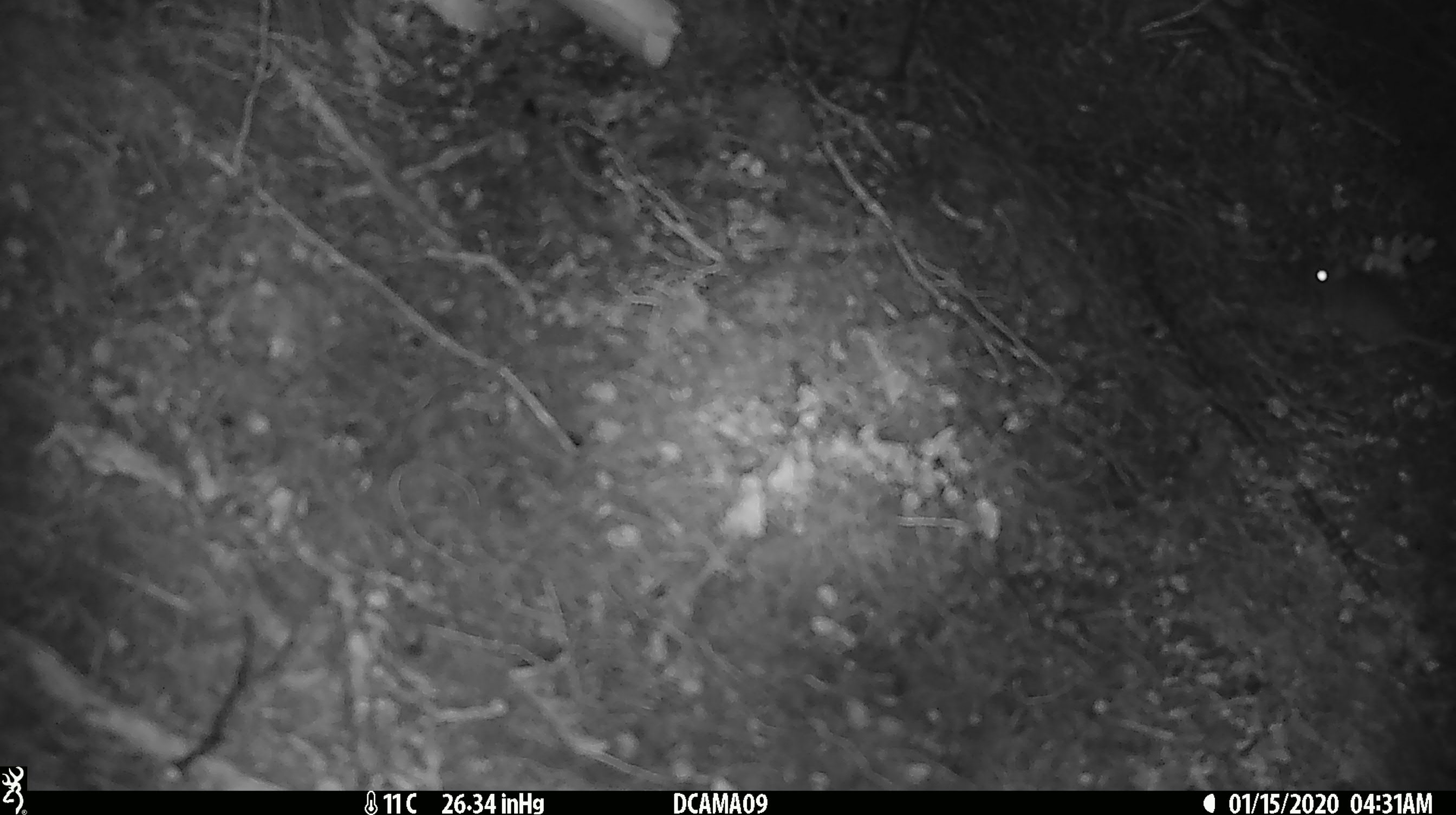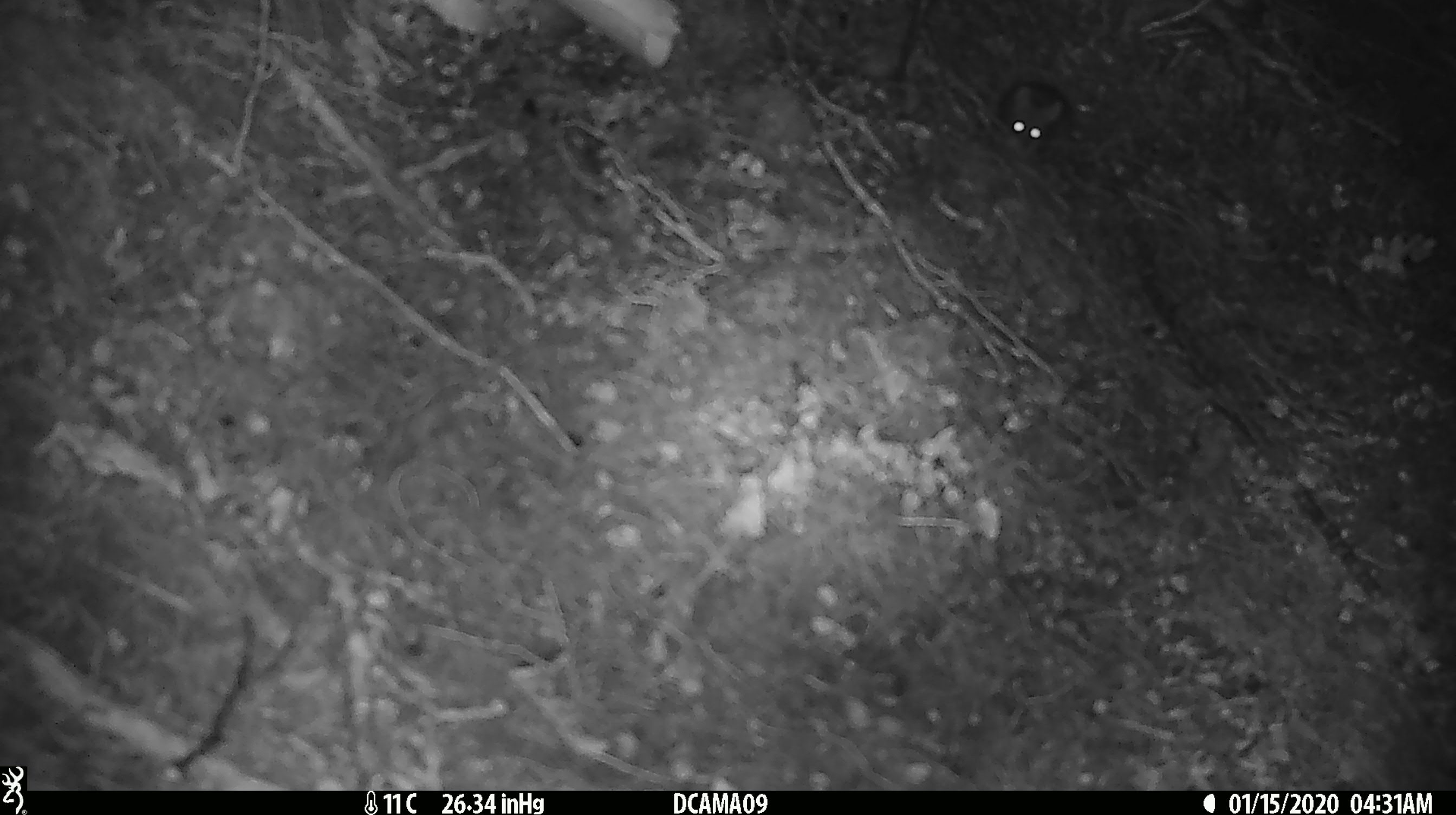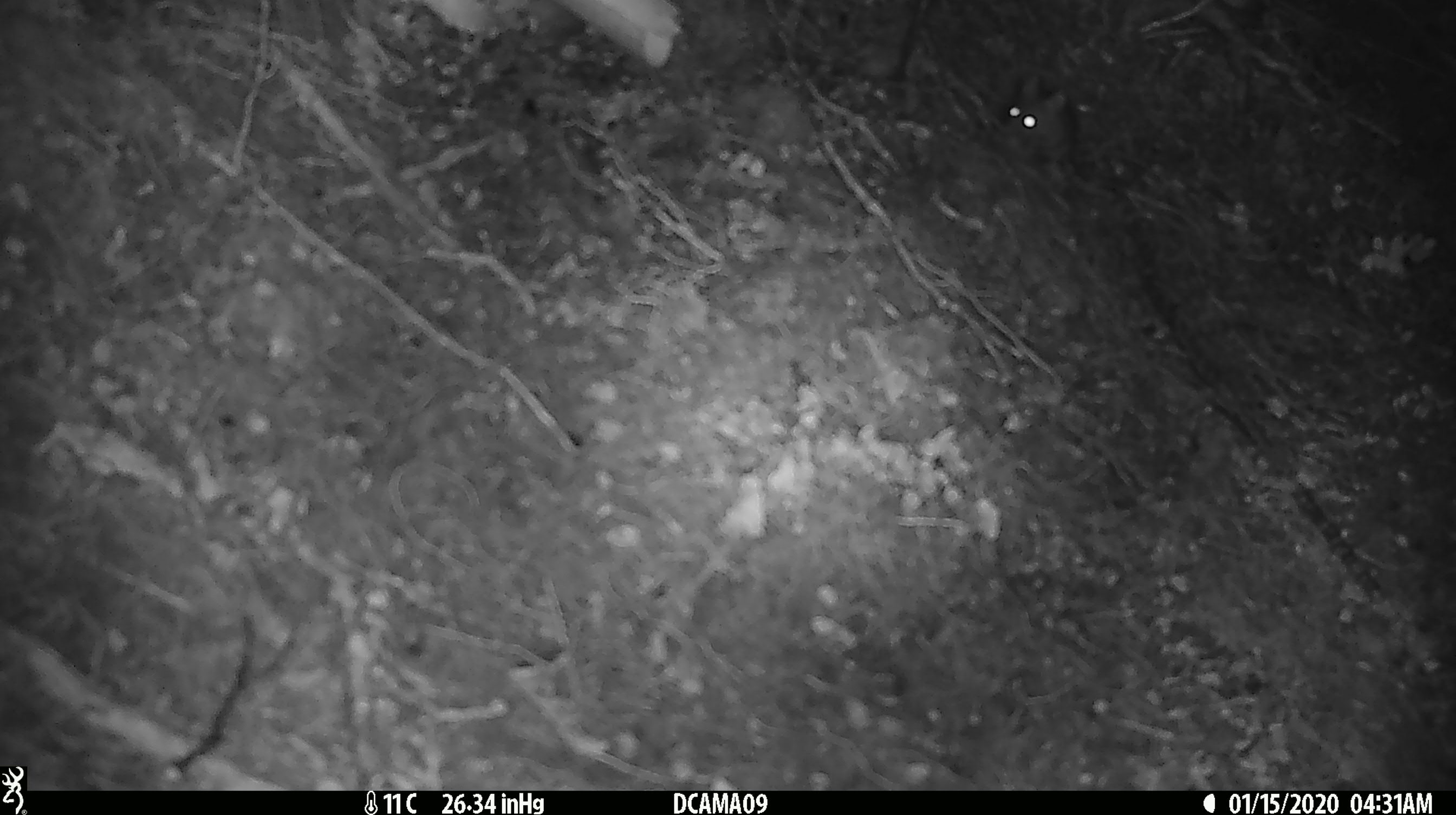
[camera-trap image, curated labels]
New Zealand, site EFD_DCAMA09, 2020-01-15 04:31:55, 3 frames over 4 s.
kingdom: Animalia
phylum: Chordata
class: Mammalia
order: Rodentia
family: Muridae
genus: Mus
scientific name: Mus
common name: mouse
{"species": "mouse (Mus)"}